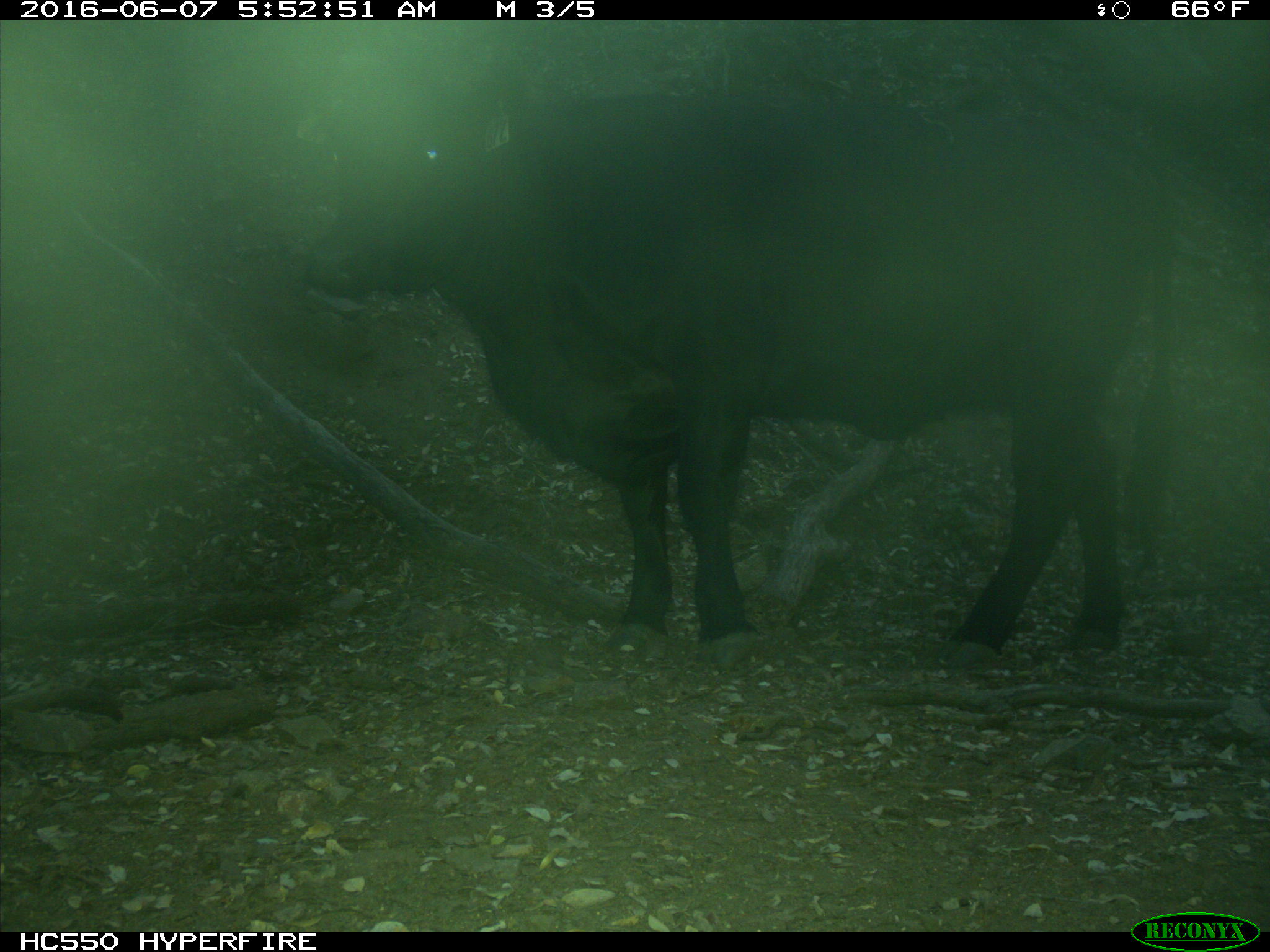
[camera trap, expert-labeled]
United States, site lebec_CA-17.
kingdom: Animalia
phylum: Chordata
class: Mammalia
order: Artiodactyla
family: Bovidae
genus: Bos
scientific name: Bos taurus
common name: domestic cow